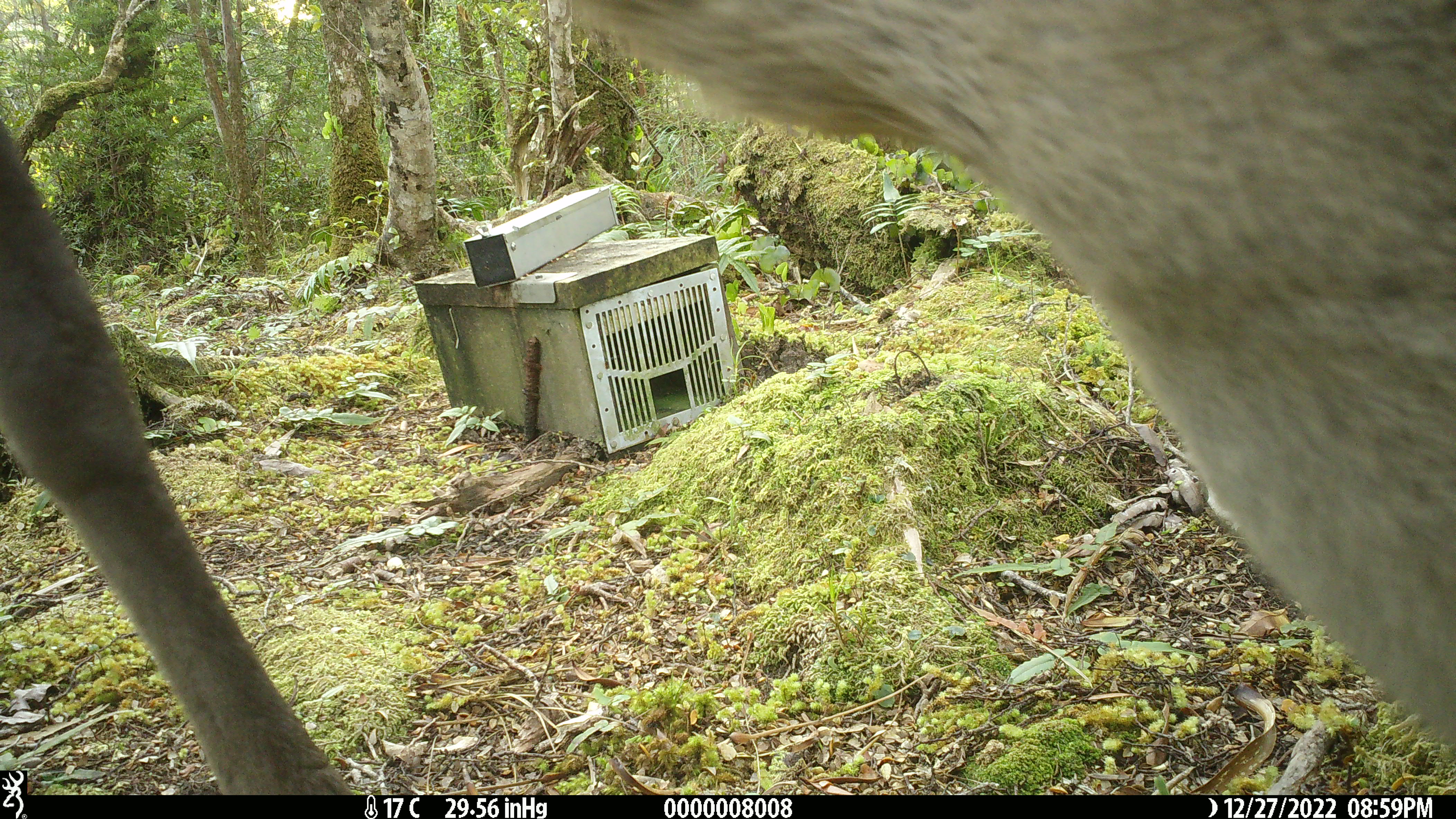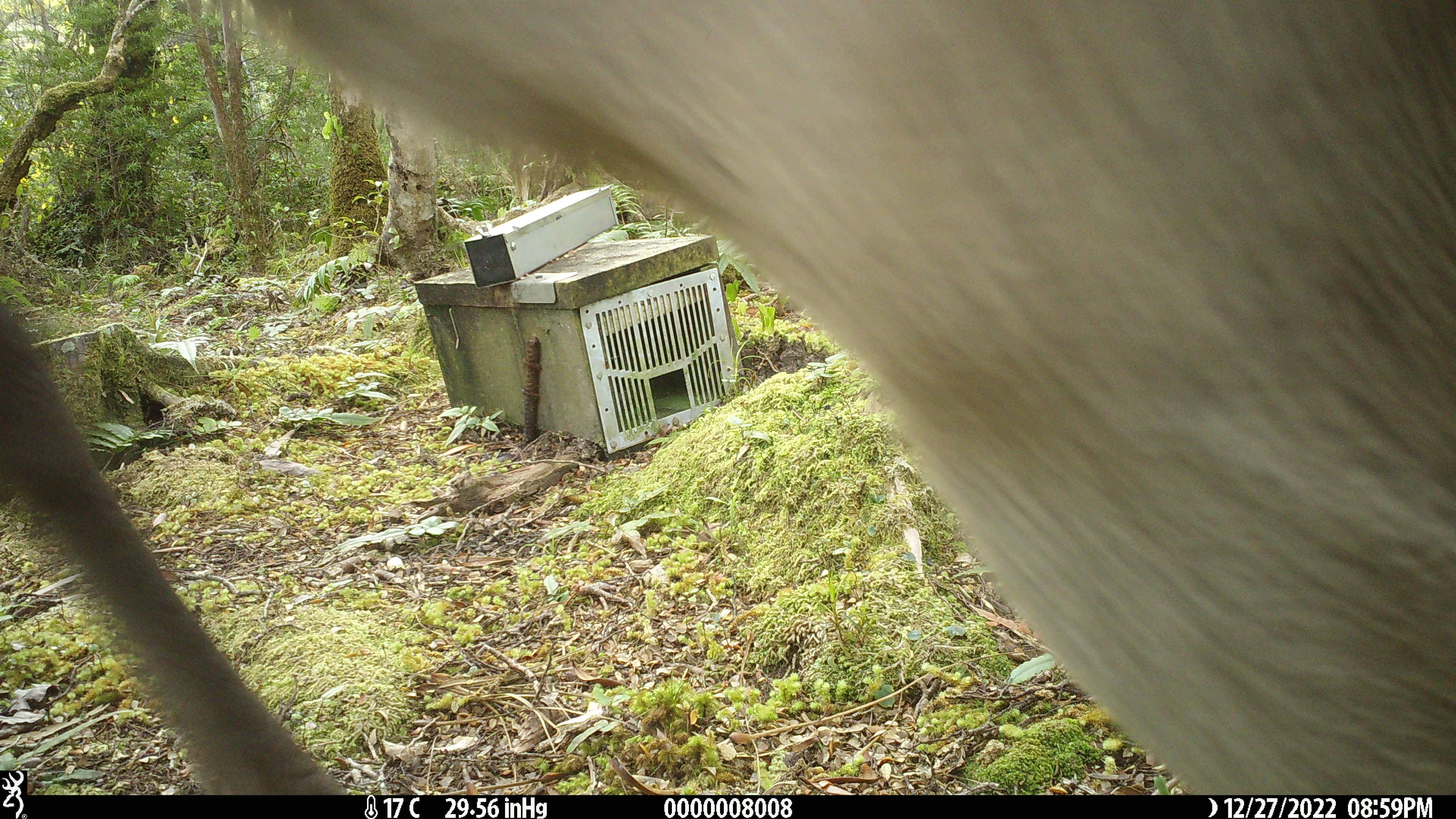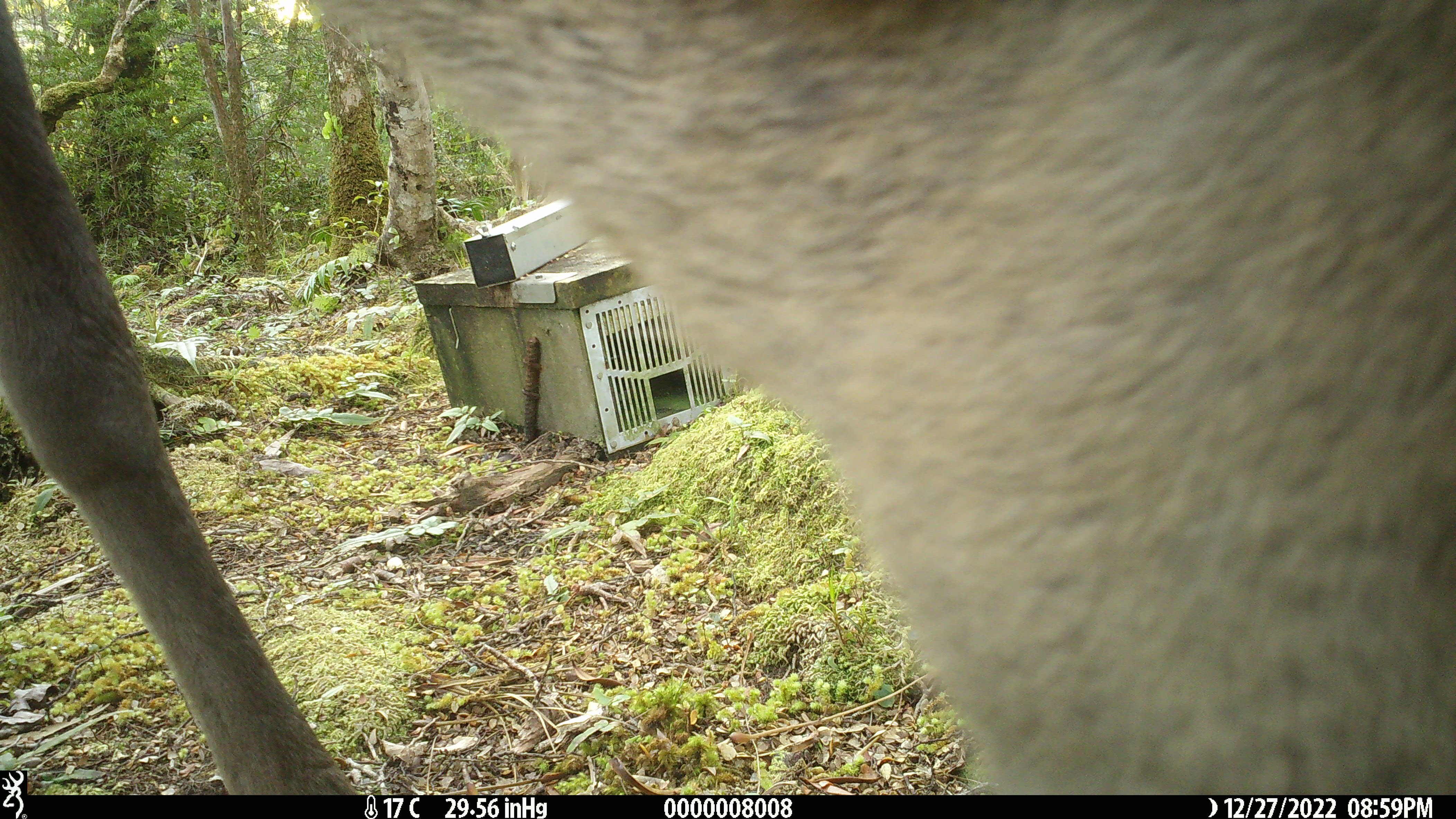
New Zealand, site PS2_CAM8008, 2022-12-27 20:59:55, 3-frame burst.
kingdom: Animalia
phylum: Chordata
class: Mammalia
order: Artiodactyla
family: Cervidae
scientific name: Cervidae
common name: deer